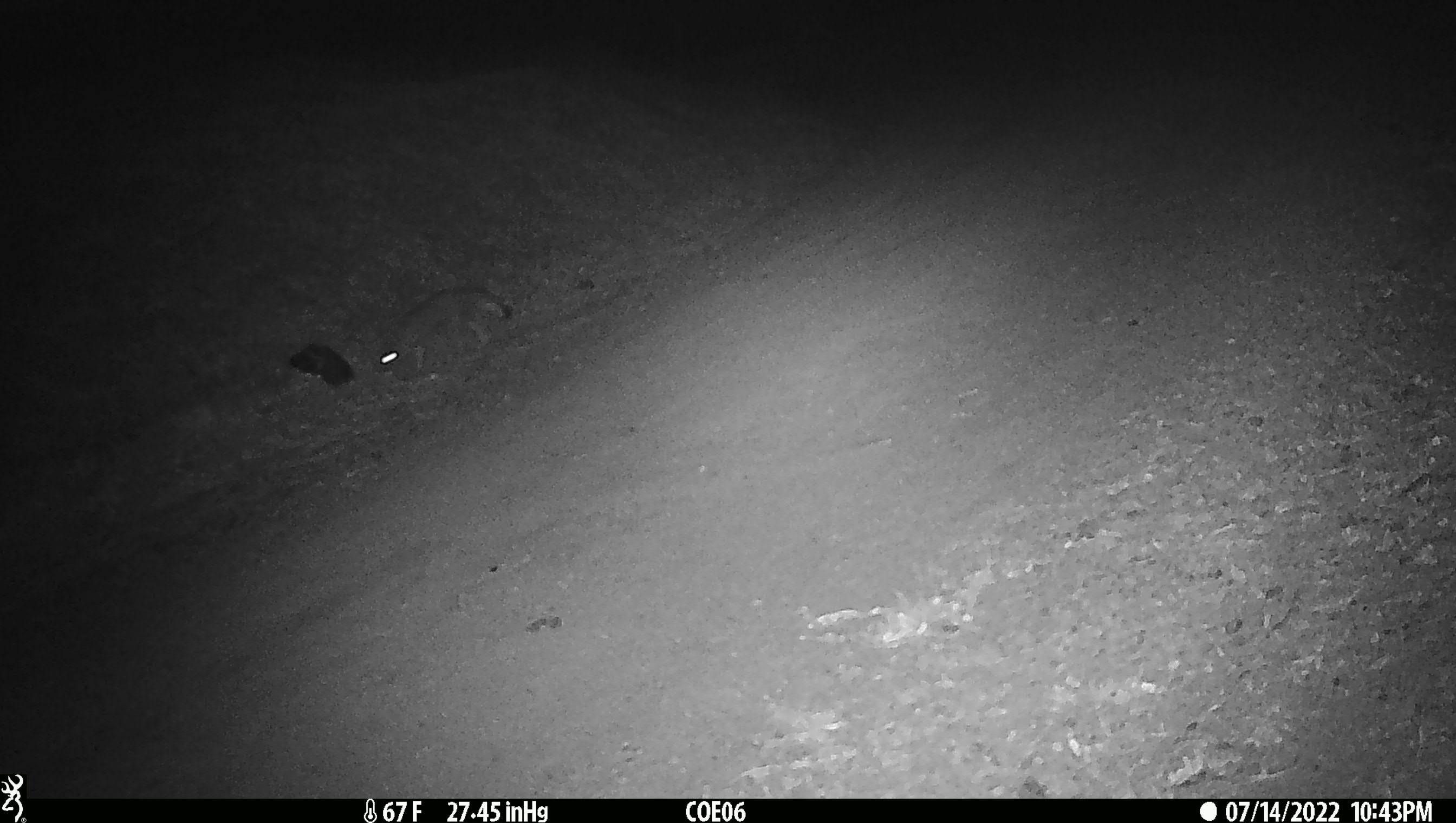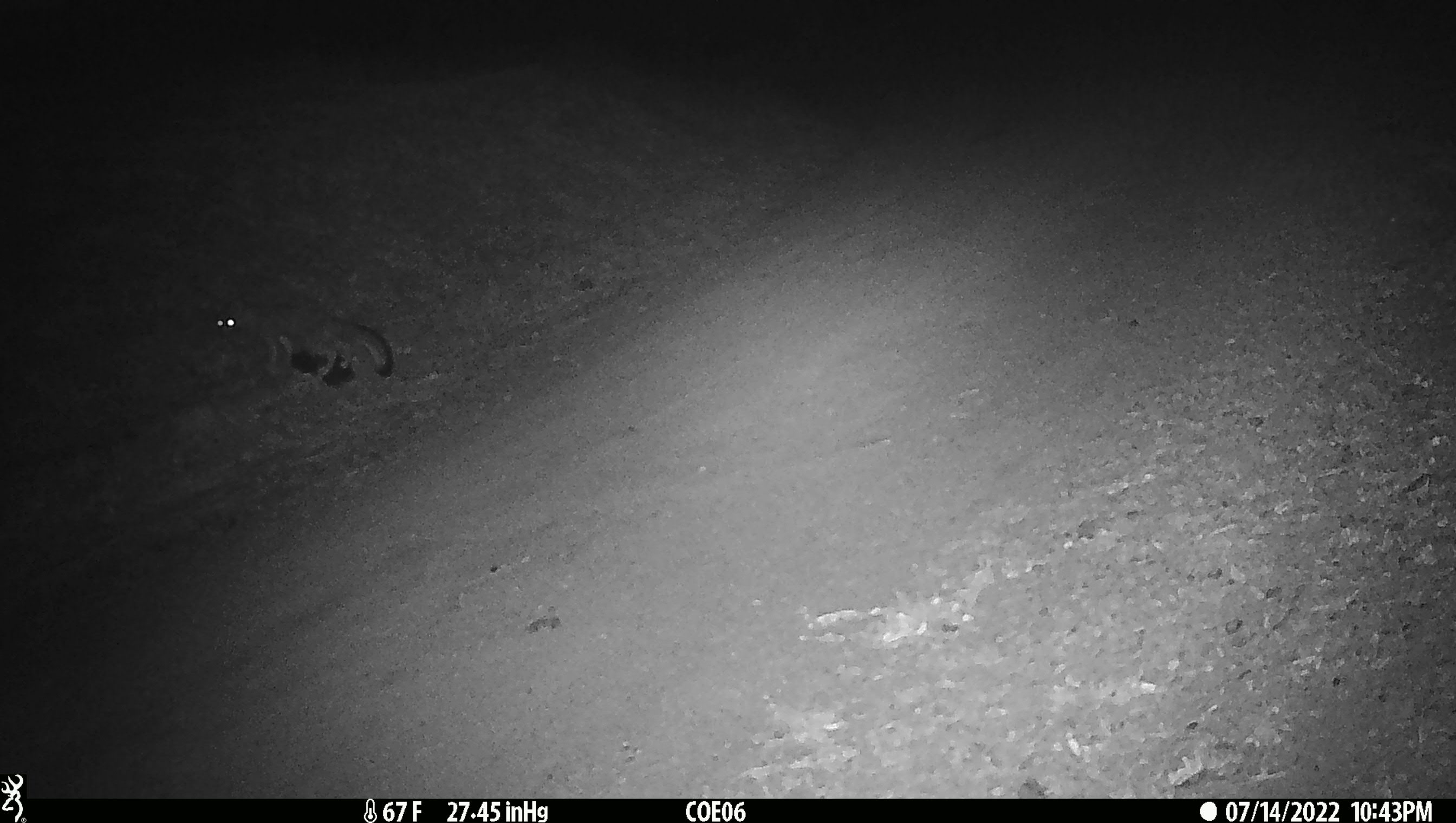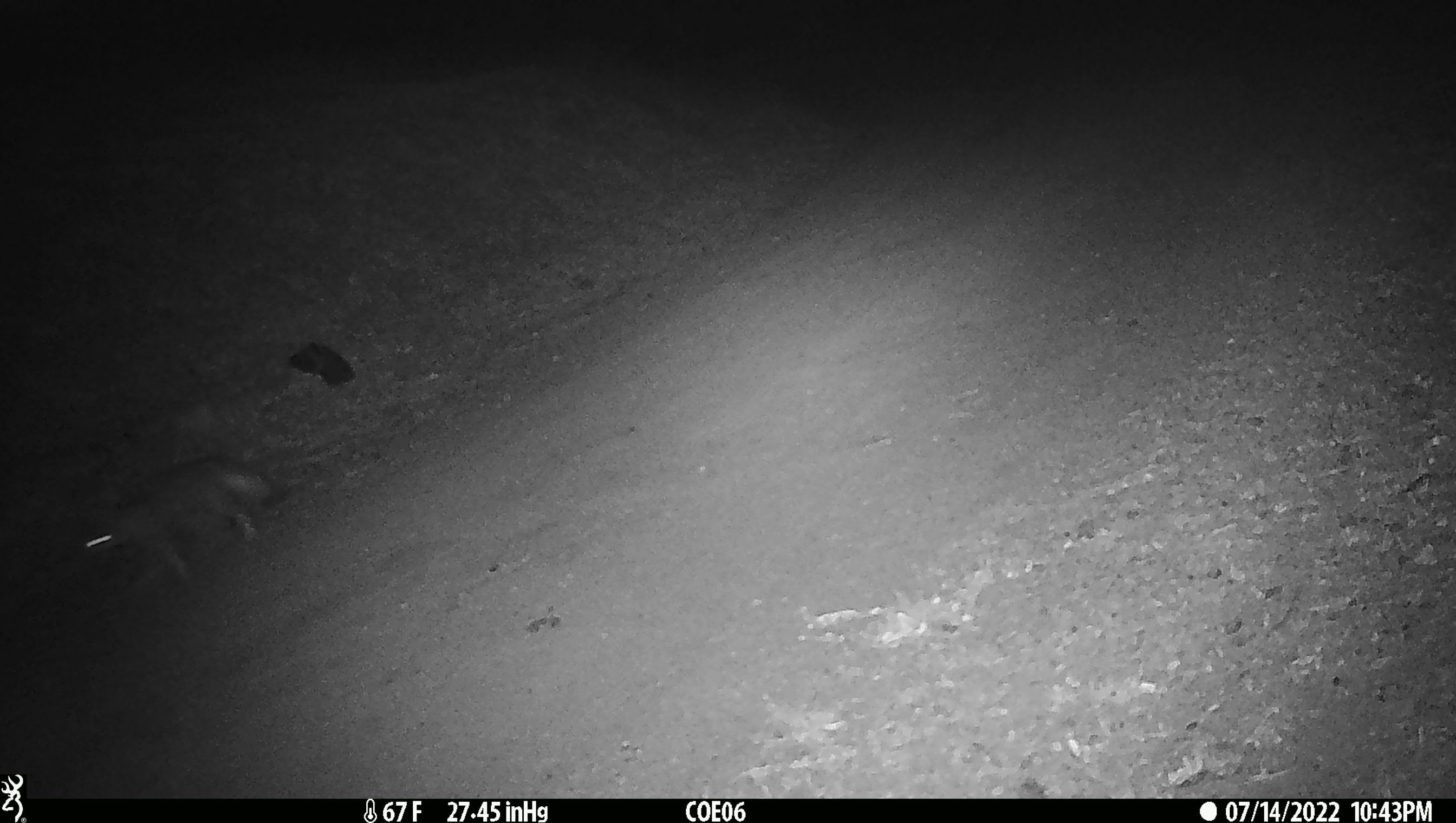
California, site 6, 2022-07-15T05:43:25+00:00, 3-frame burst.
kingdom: Animalia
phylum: Chordata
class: Mammalia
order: Carnivora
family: Canidae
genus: Urocyon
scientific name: Urocyon cinereoargenteus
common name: gray fox